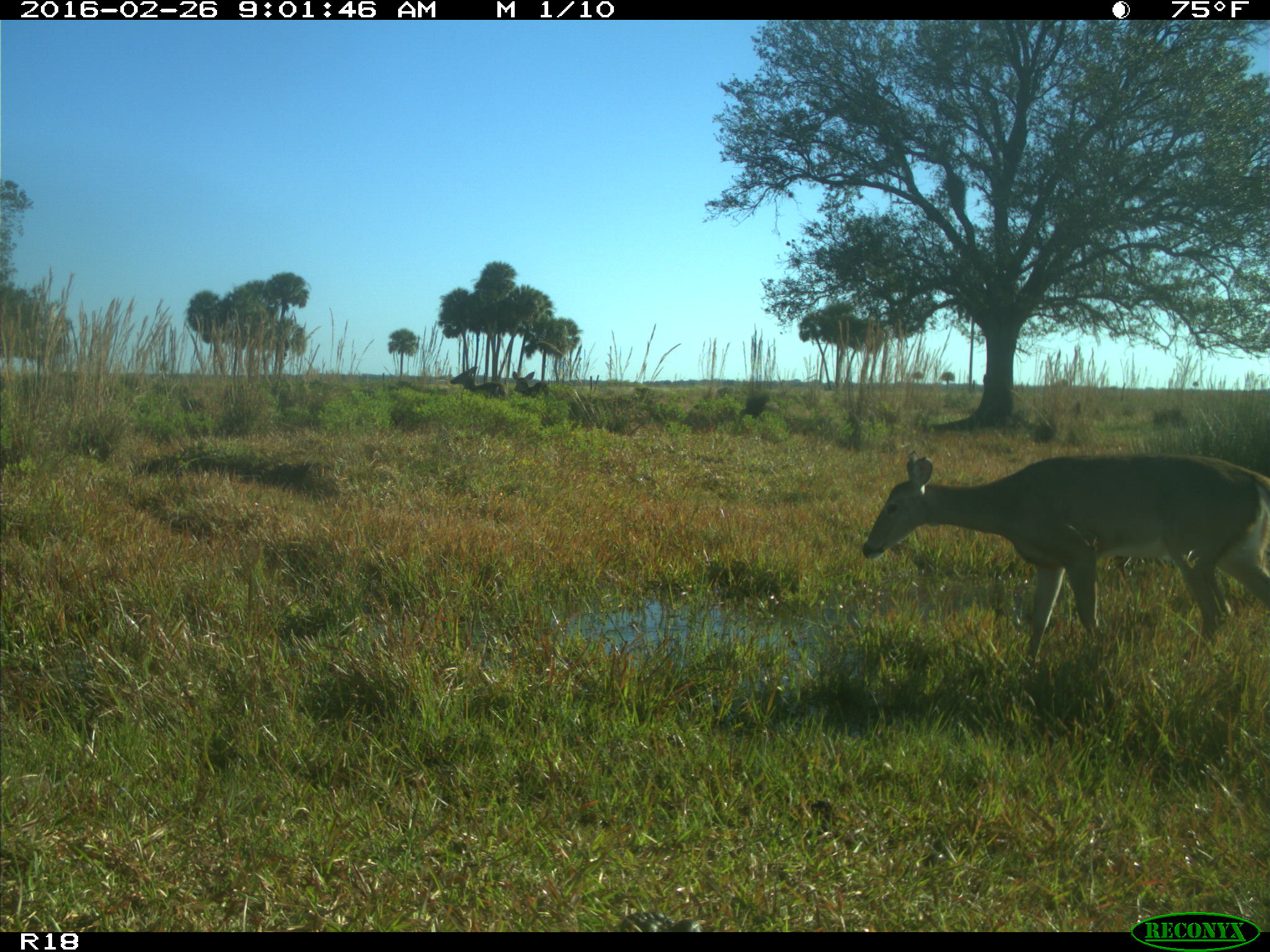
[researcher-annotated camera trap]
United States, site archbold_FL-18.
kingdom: Animalia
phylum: Chordata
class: Mammalia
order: Artiodactyla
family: Cervidae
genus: Odocoileus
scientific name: Odocoileus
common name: deer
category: unidentified deer